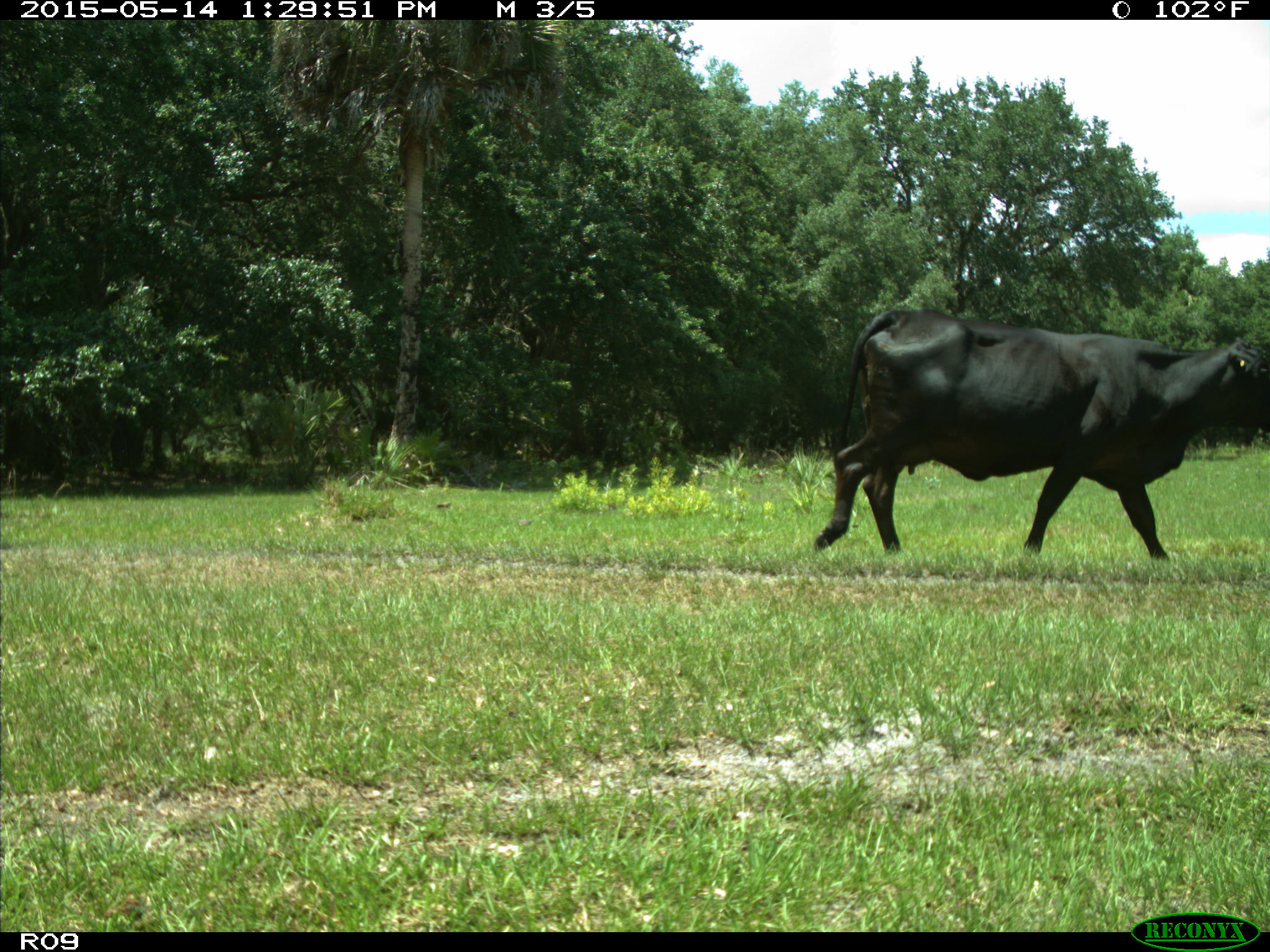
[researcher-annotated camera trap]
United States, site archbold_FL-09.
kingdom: Animalia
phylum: Chordata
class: Mammalia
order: Artiodactyla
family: Bovidae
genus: Bos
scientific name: Bos taurus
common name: domestic cow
Bos taurus (domestic cow).